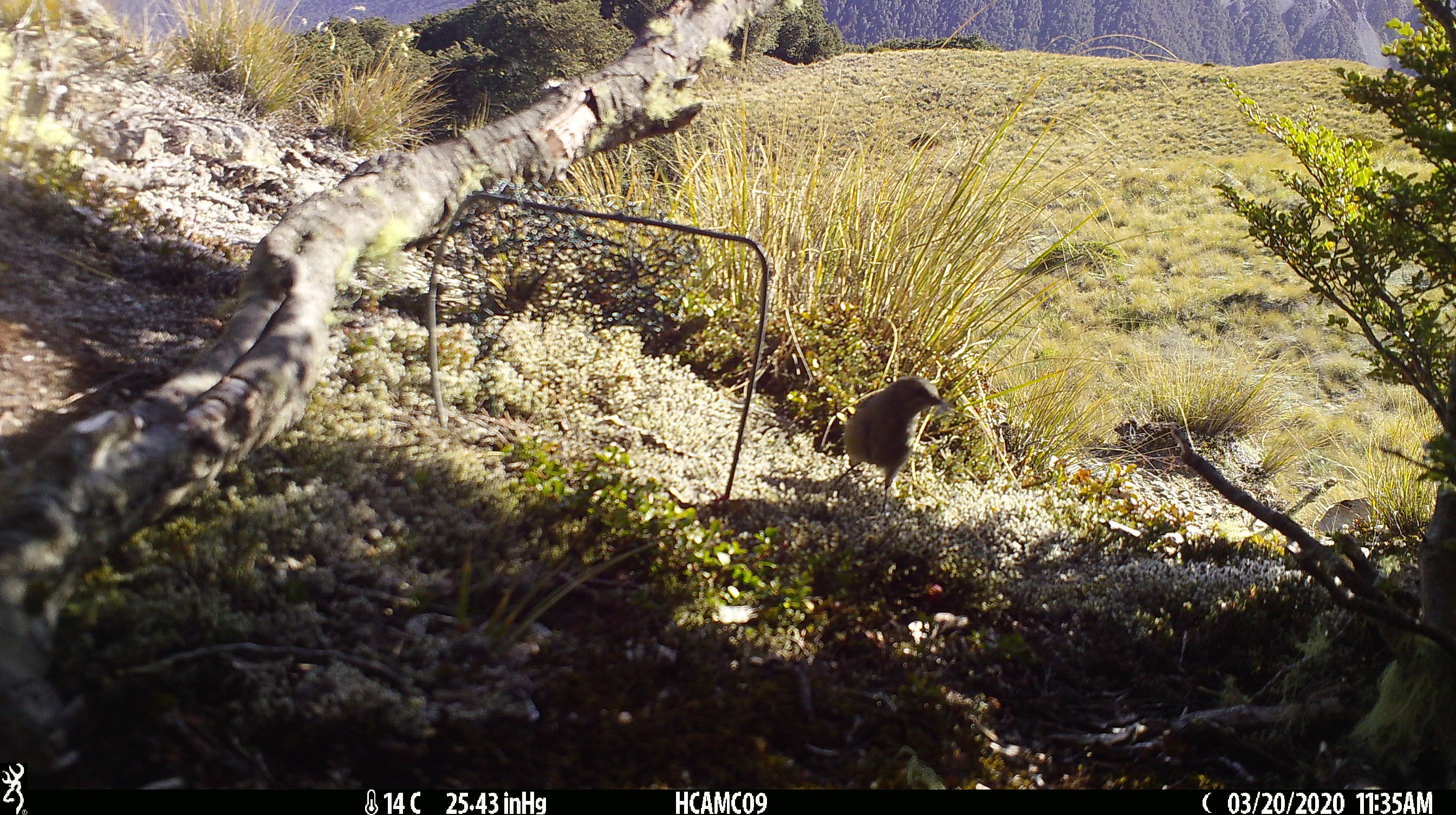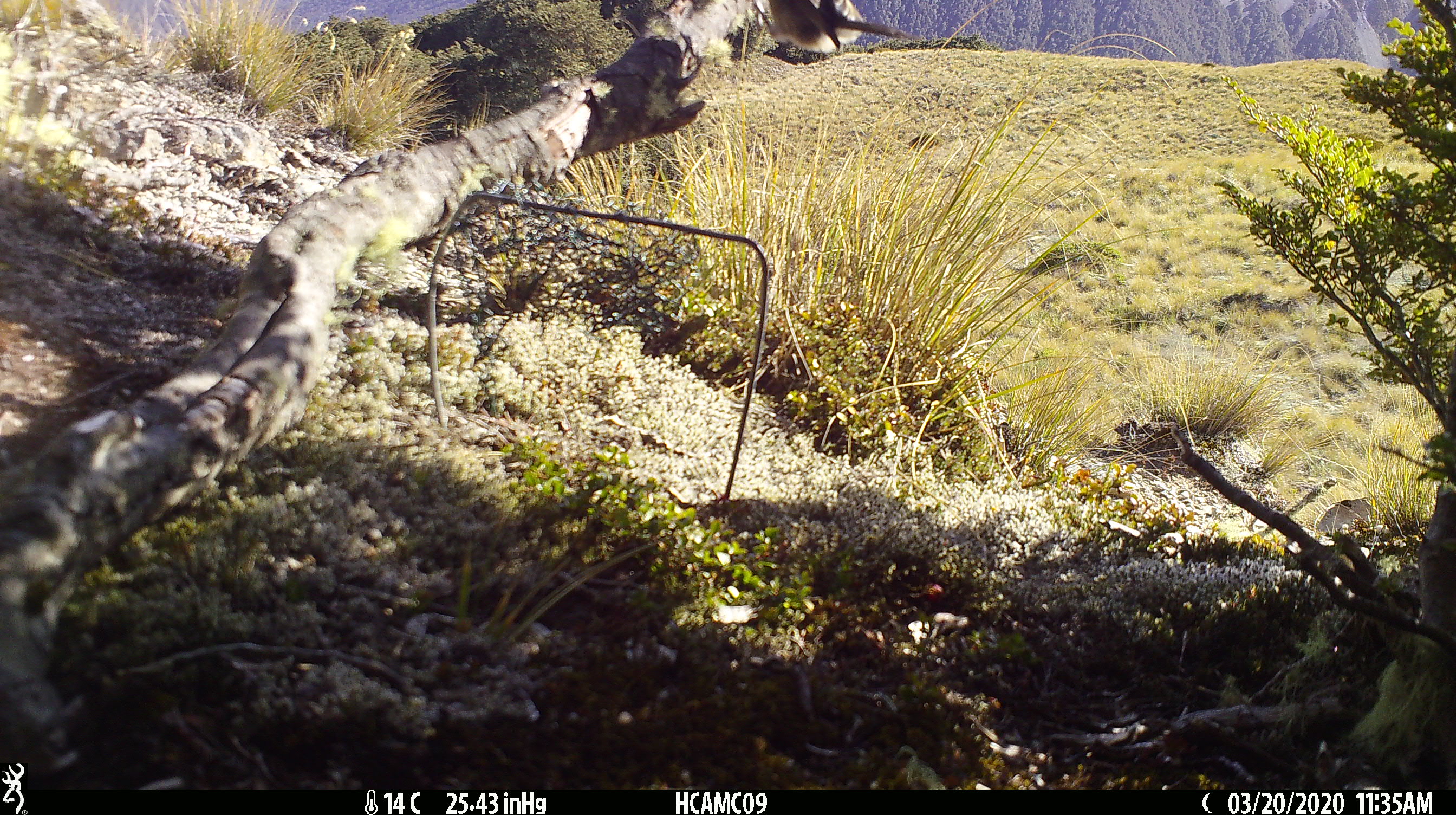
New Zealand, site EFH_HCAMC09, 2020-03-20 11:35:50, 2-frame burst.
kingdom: Animalia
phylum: Chordata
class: Aves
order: Passeriformes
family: Meliphagidae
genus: Anthornis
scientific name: Anthornis melanura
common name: new zealand bellbird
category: bellbird